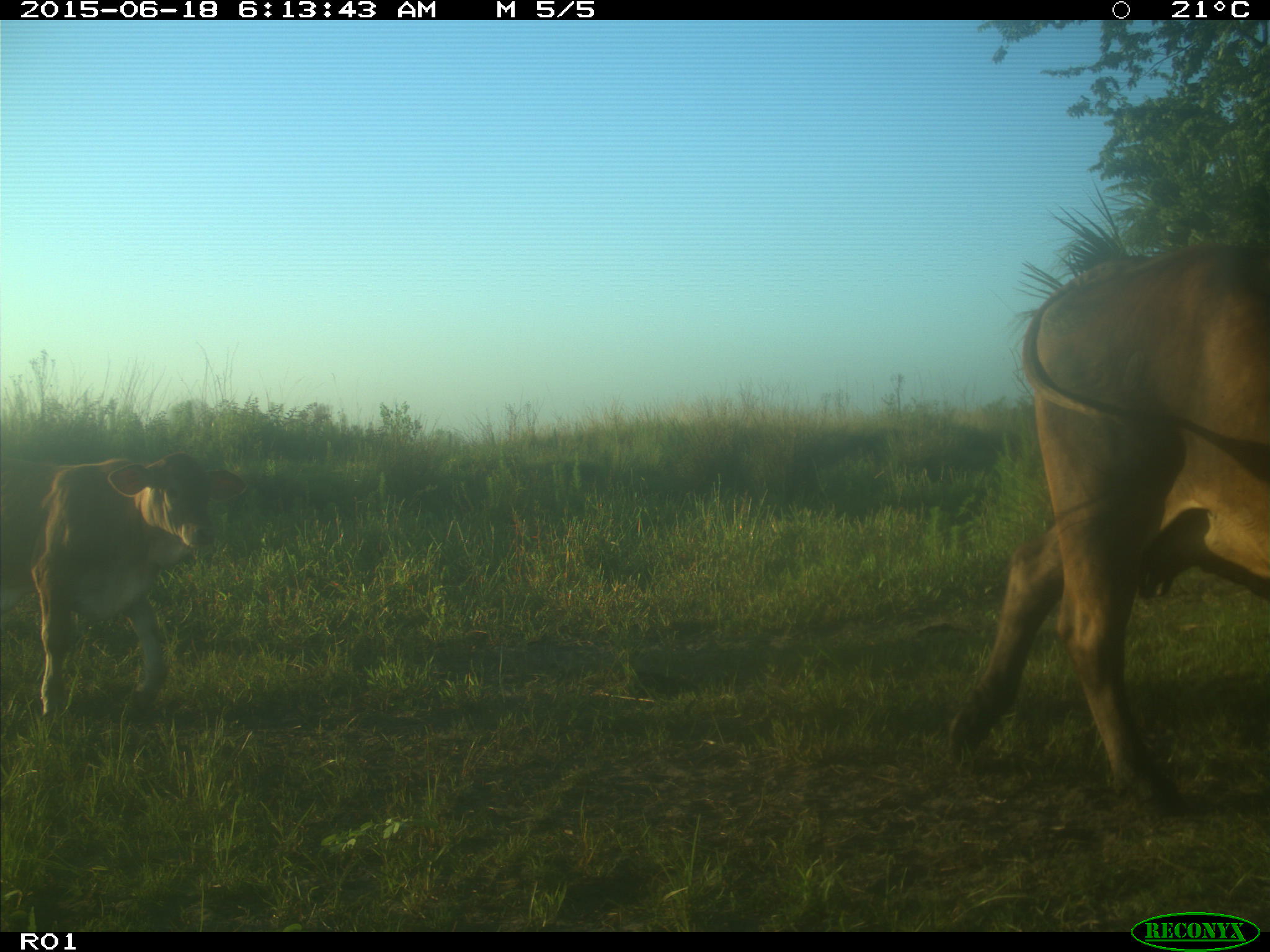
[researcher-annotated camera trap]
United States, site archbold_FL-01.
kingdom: Animalia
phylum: Chordata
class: Mammalia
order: Artiodactyla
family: Bovidae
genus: Bos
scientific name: Bos taurus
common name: domestic cow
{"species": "Bos taurus (domestic cow)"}